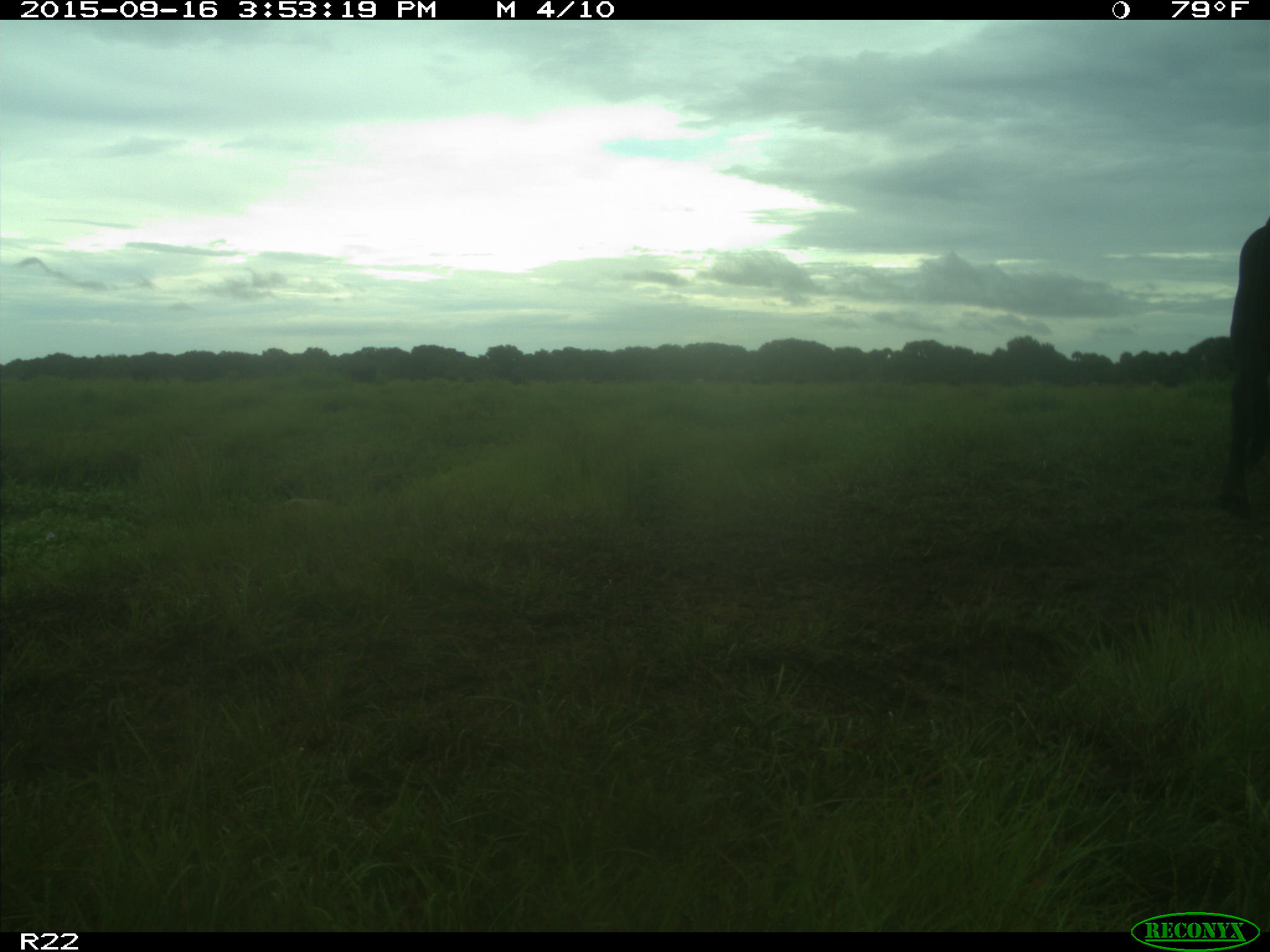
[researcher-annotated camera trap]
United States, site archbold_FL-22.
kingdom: Animalia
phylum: Chordata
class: Mammalia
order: Artiodactyla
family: Bovidae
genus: Bos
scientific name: Bos taurus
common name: domestic cow